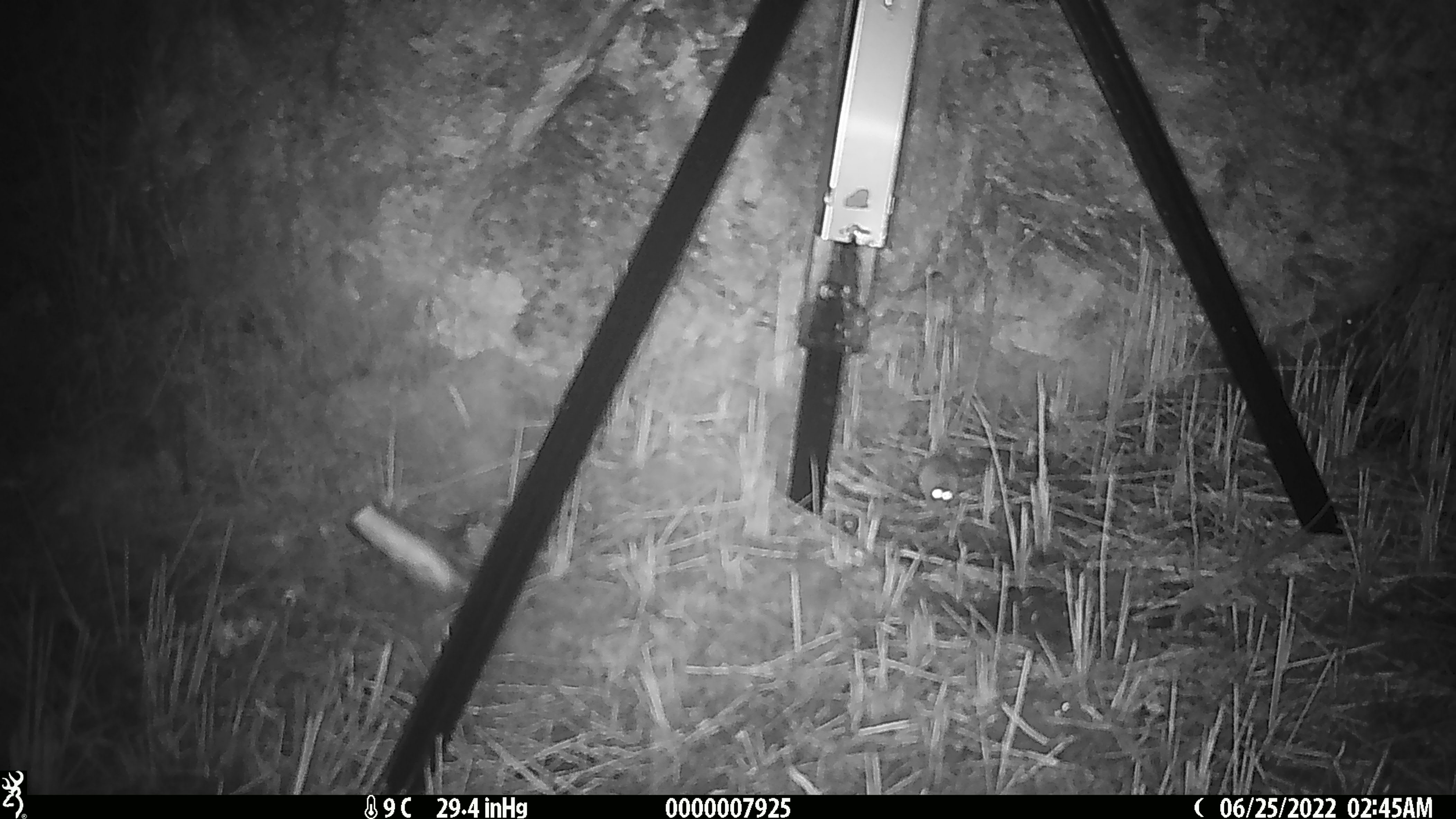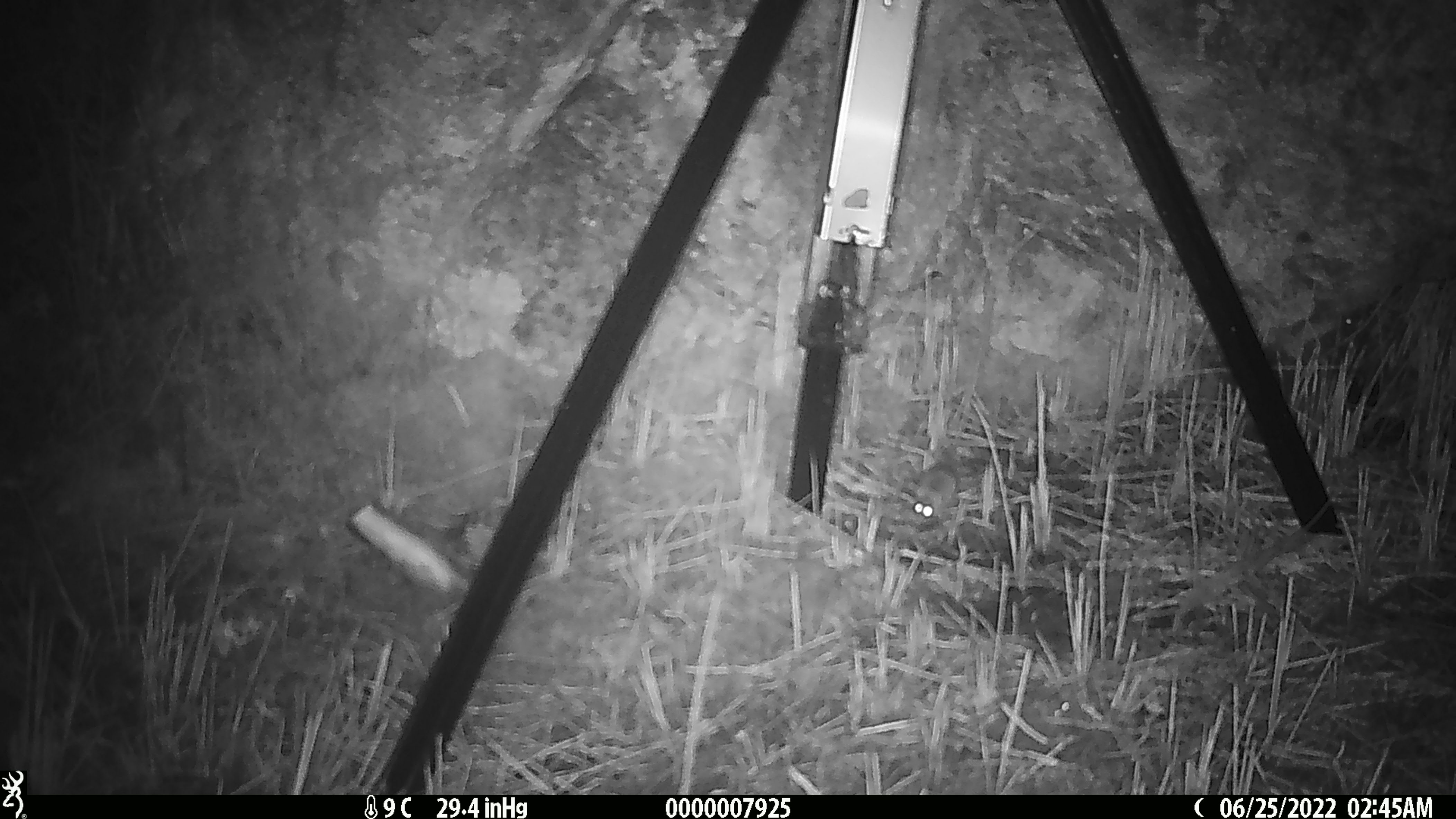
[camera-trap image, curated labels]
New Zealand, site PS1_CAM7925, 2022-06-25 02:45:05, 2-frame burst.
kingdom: Animalia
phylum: Chordata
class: Mammalia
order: Rodentia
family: Muridae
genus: Mus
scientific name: Mus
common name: mouse